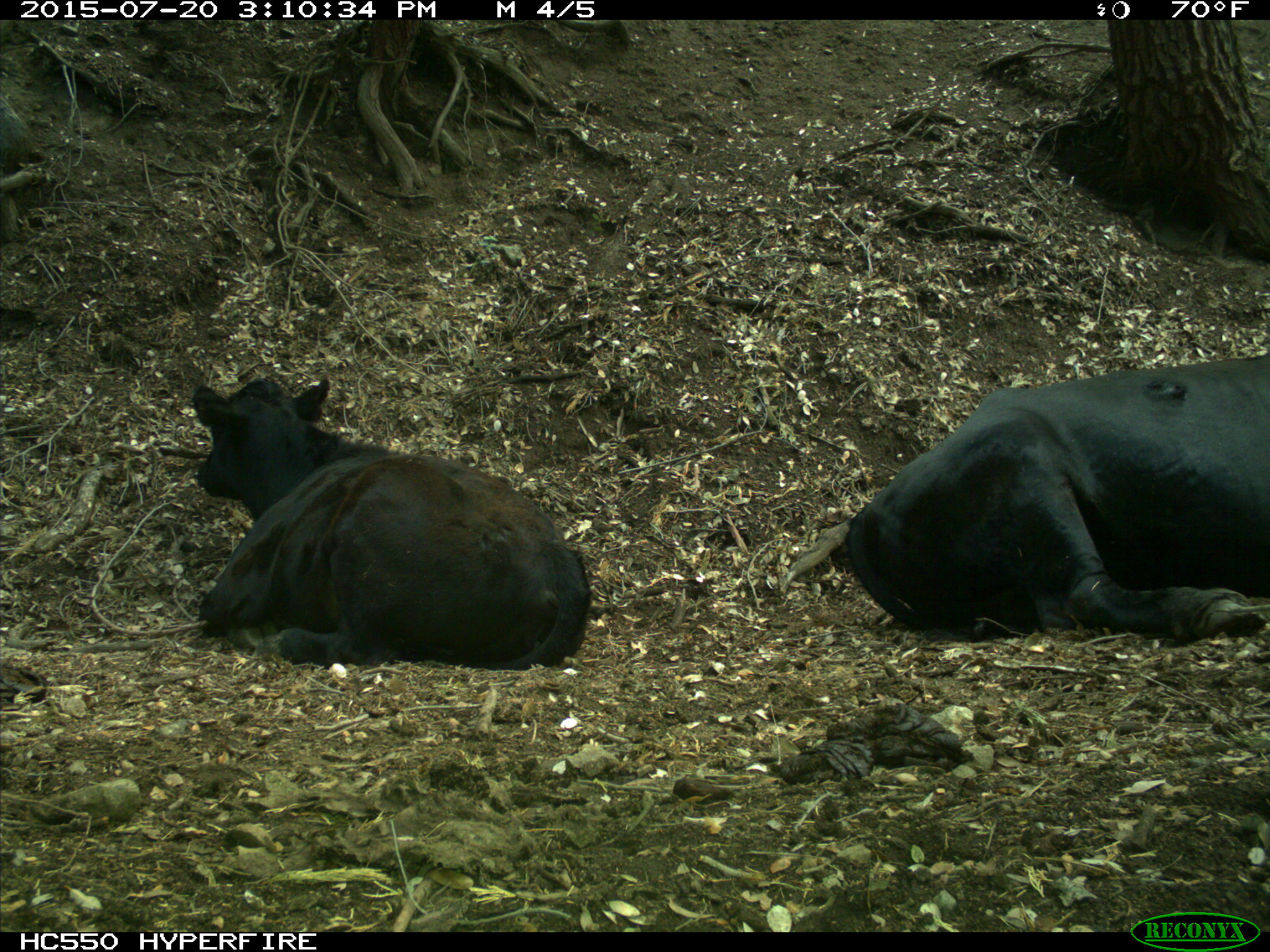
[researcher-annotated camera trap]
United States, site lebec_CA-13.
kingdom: Animalia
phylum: Chordata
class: Mammalia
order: Artiodactyla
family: Bovidae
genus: Bos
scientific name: Bos taurus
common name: domestic cow